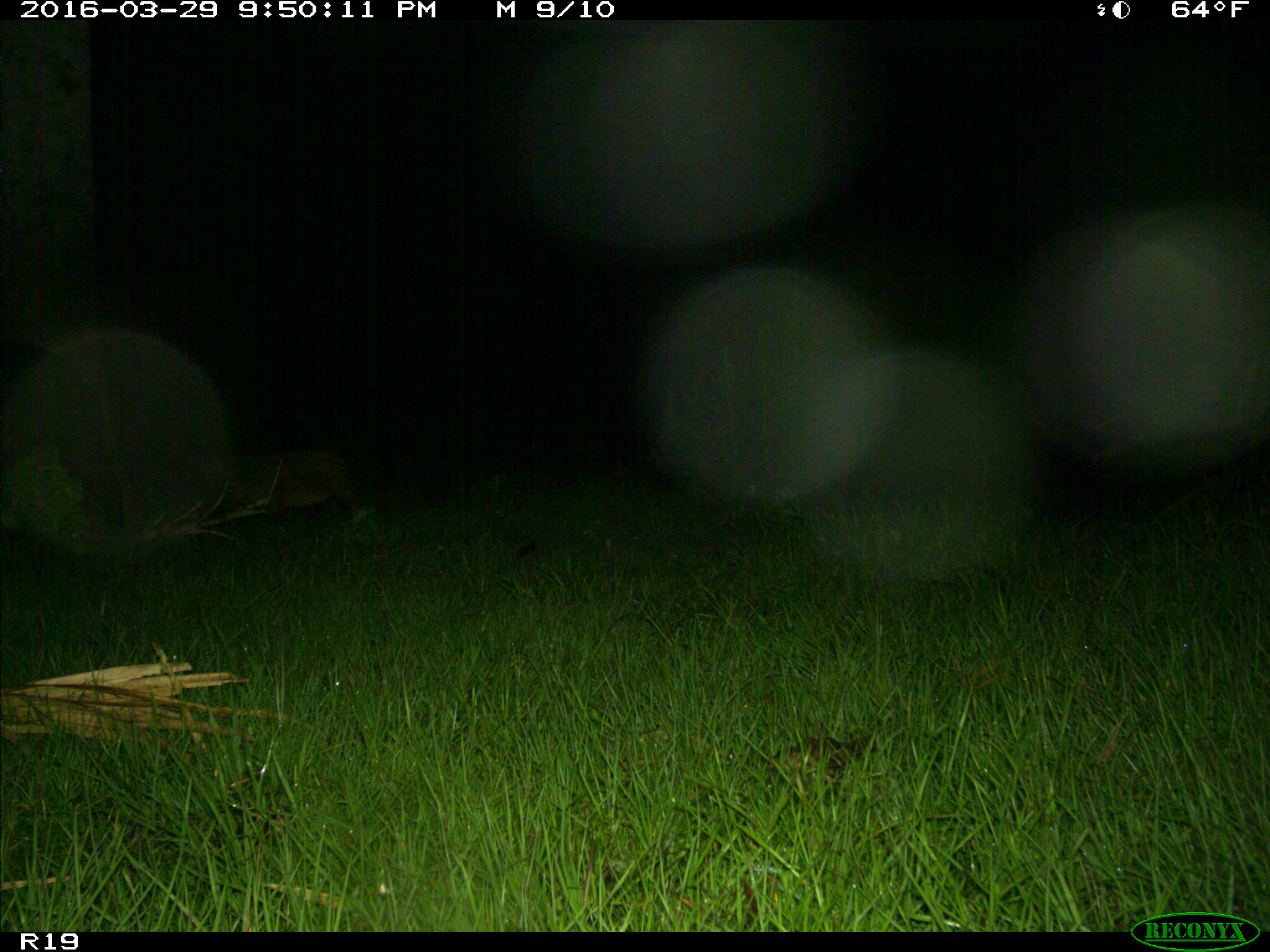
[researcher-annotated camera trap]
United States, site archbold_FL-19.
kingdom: Animalia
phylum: Chordata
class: Mammalia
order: Artiodactyla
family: Suidae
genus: Sus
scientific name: Sus scrofa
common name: wild boar